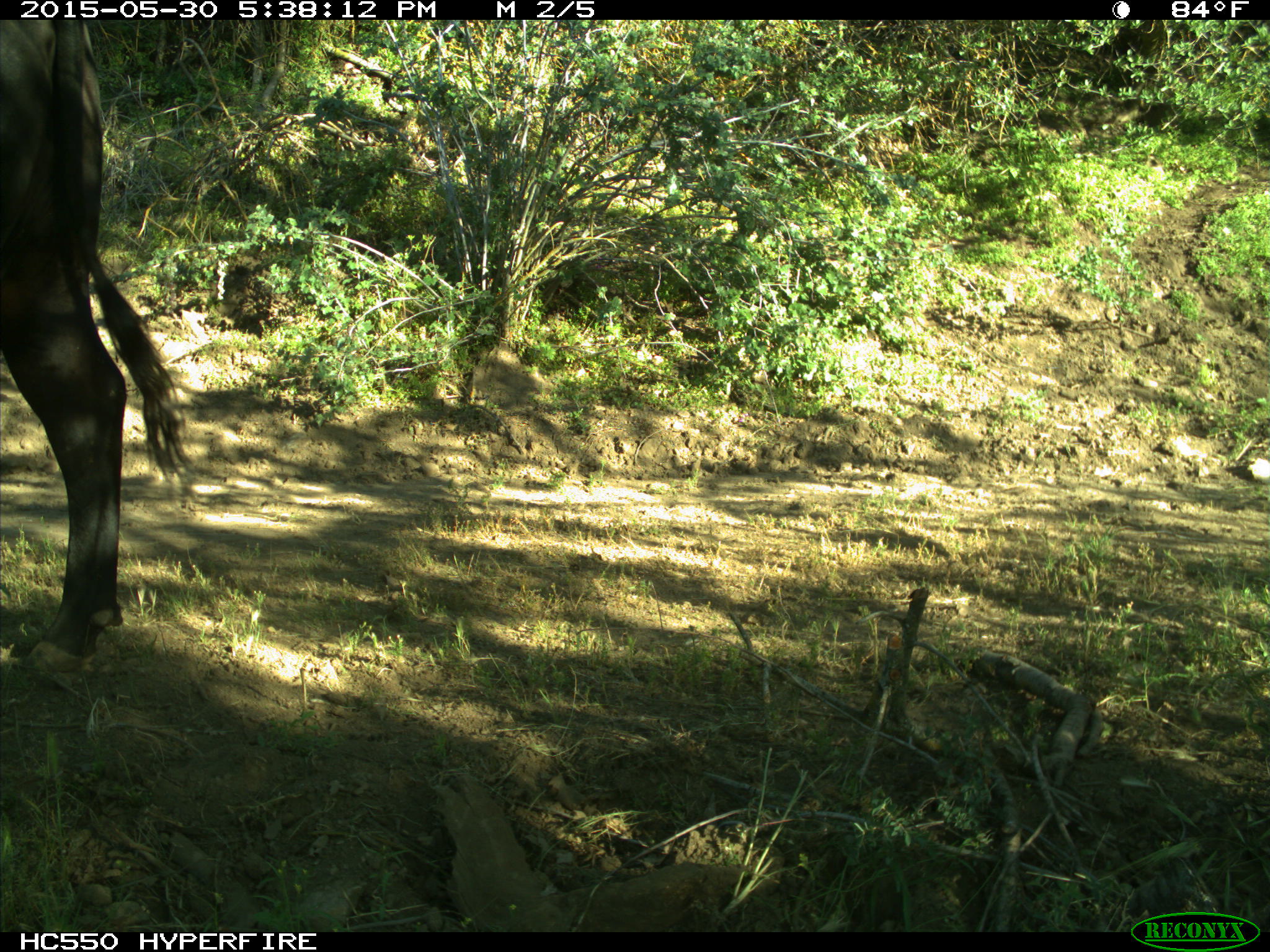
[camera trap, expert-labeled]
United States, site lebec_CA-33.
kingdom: Animalia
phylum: Chordata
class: Mammalia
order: Artiodactyla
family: Bovidae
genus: Bos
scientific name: Bos taurus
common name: domestic cow